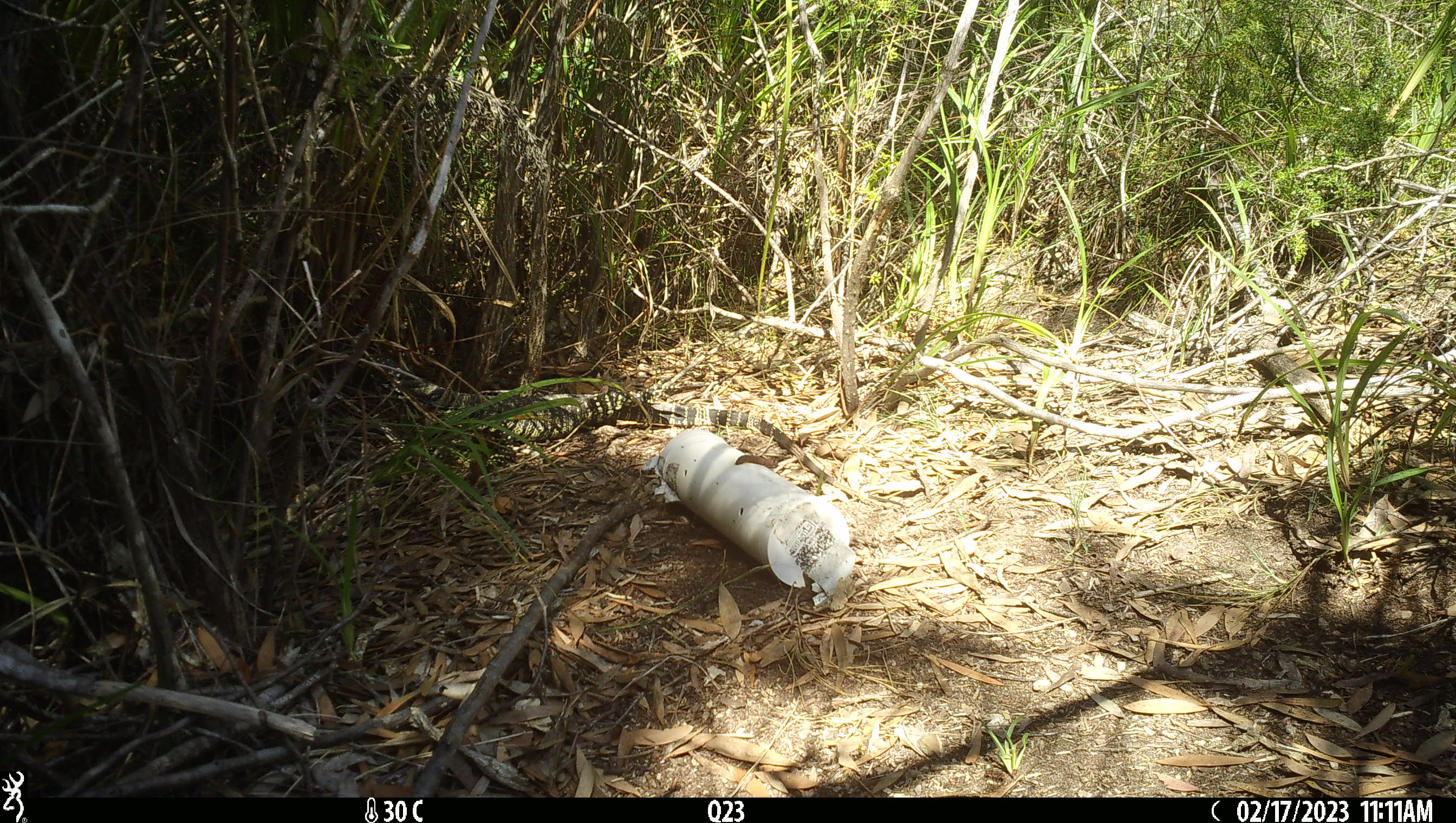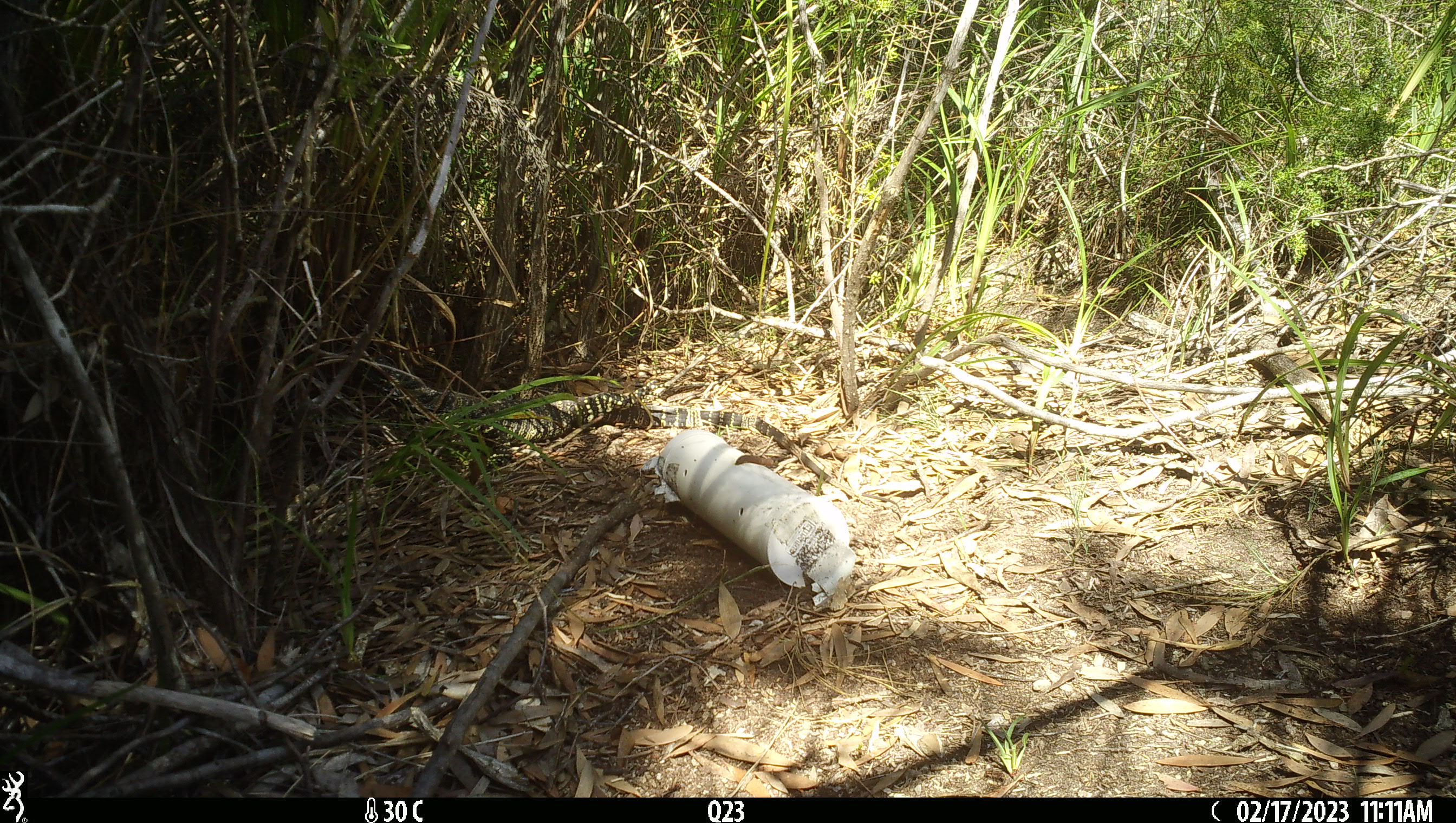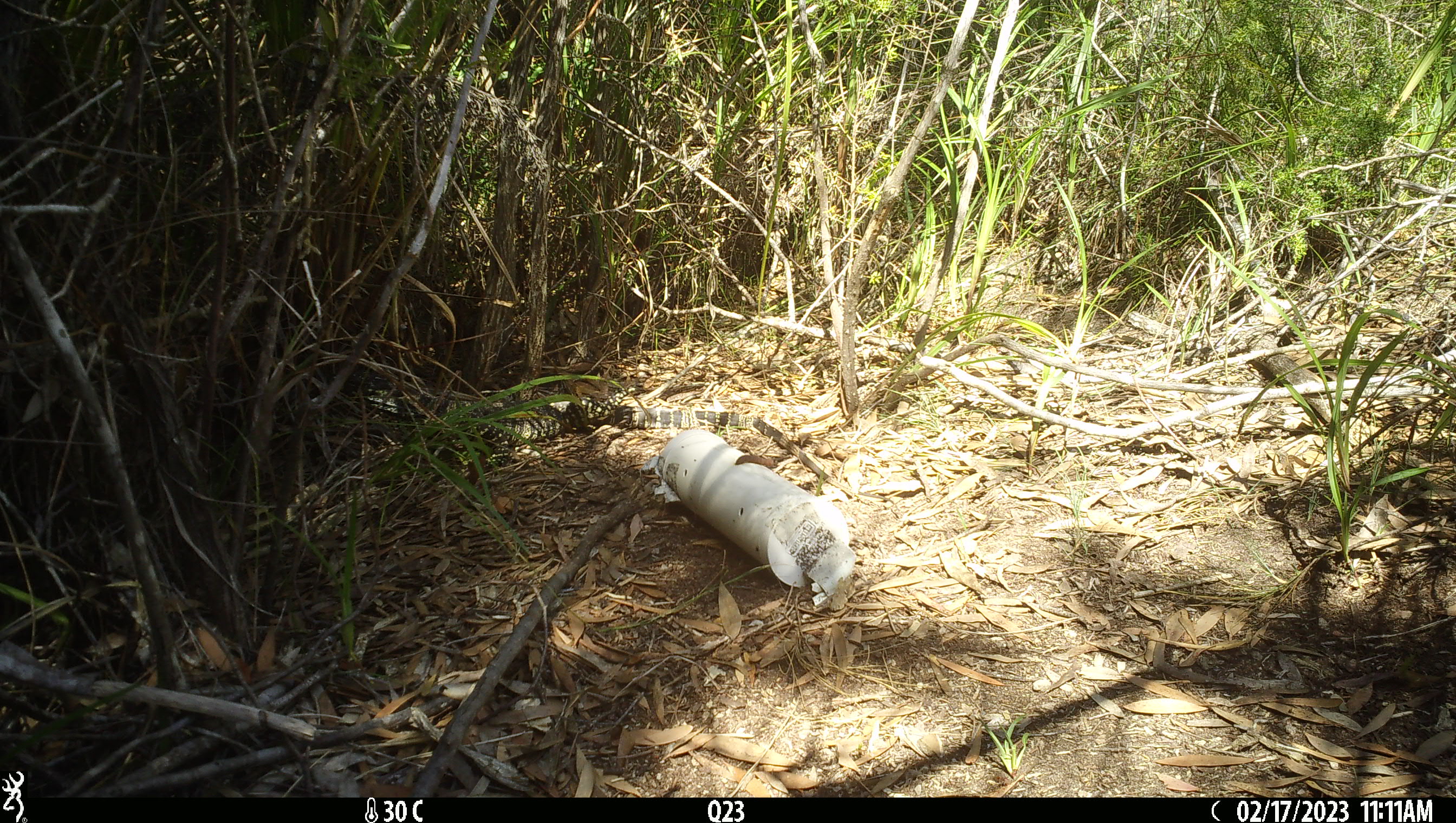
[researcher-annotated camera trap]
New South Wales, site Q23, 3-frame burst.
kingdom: Animalia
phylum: Chordata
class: Reptilia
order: Squamata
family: Varanidae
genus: Varanus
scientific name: Varanus varius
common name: lace monitor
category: goanna